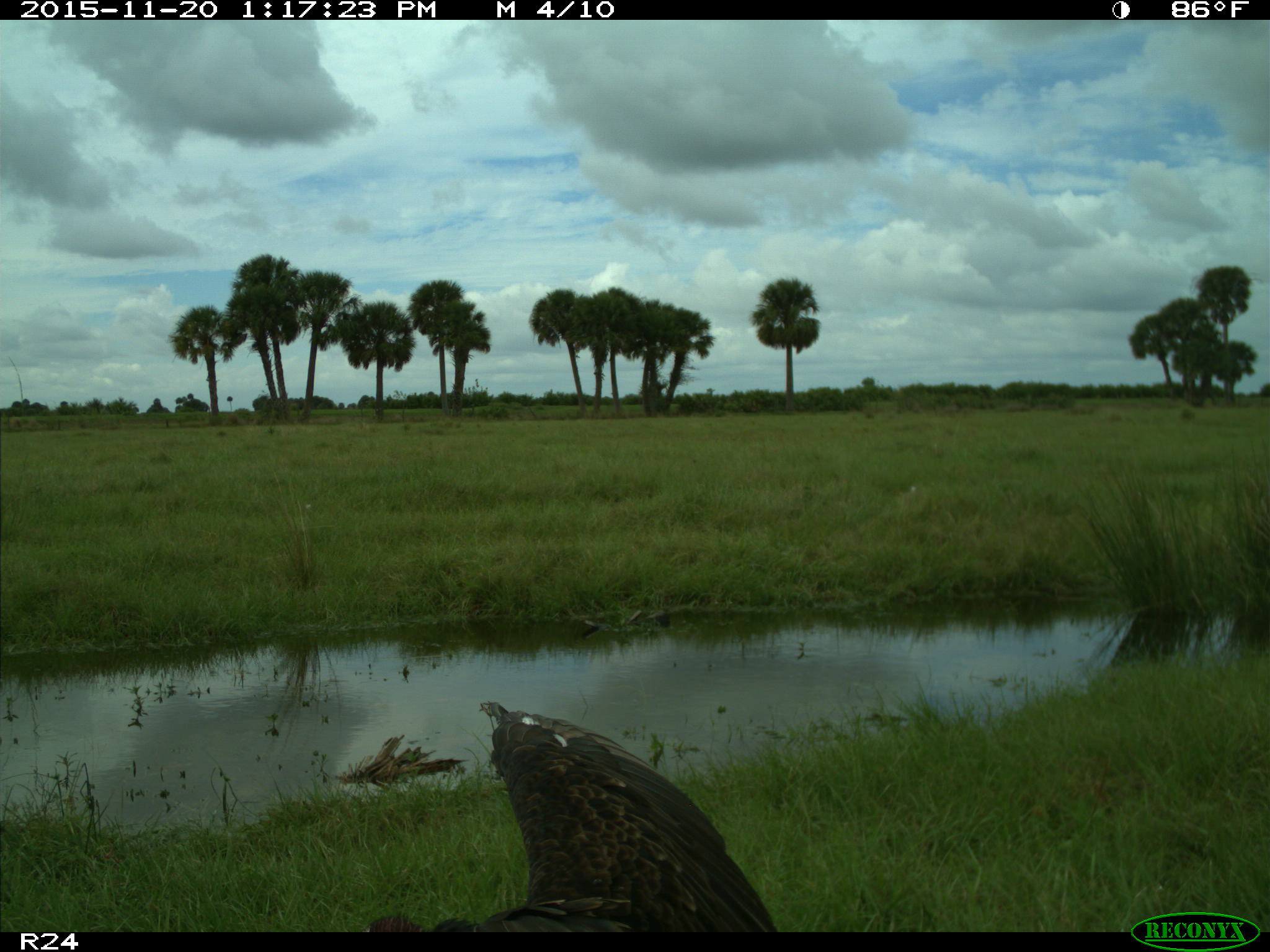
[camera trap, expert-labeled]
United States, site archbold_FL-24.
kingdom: Animalia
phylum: Chordata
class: Aves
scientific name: Aves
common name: birds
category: unidentified bird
Unidentified bird (birds) (Aves).